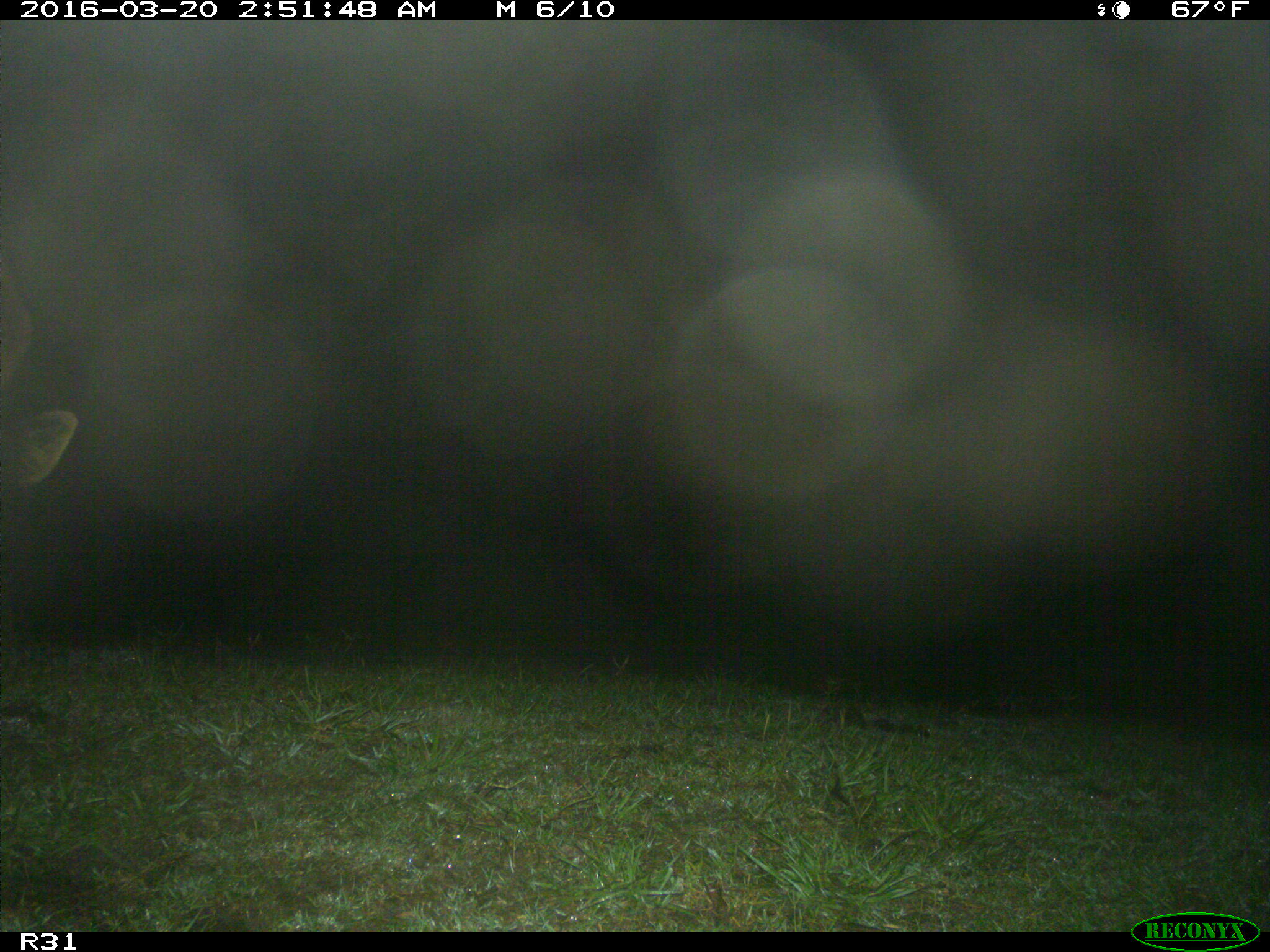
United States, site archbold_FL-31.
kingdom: Animalia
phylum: Chordata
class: Mammalia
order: Artiodactyla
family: Bovidae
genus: Bos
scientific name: Bos taurus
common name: domestic cow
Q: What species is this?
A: Bos taurus (domestic cow).